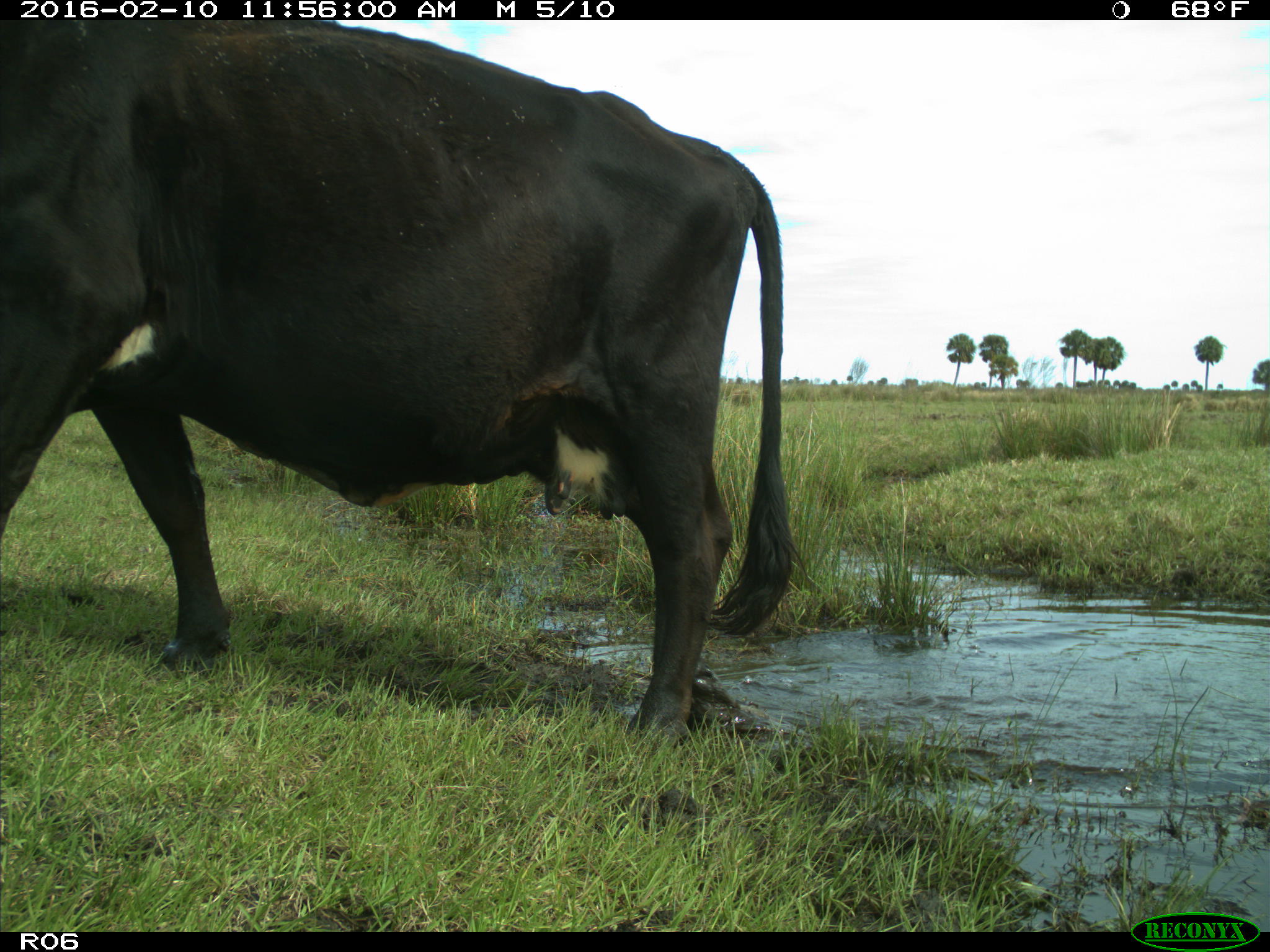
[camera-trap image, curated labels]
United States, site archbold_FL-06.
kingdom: Animalia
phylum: Chordata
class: Mammalia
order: Artiodactyla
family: Bovidae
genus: Bos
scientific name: Bos taurus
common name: domestic cow